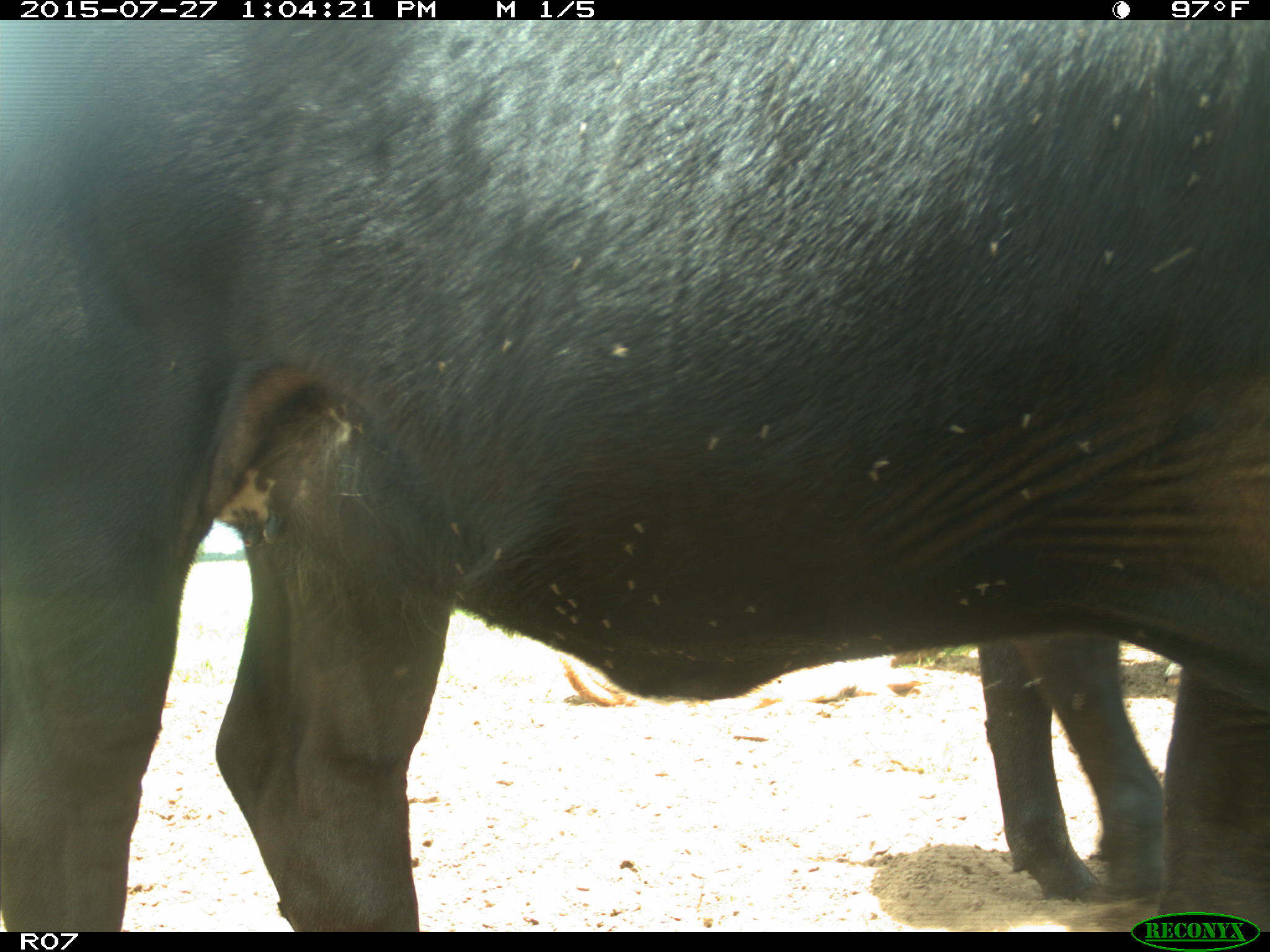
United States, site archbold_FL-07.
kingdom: Animalia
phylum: Chordata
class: Mammalia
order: Artiodactyla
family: Bovidae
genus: Bos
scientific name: Bos taurus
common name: domestic cow